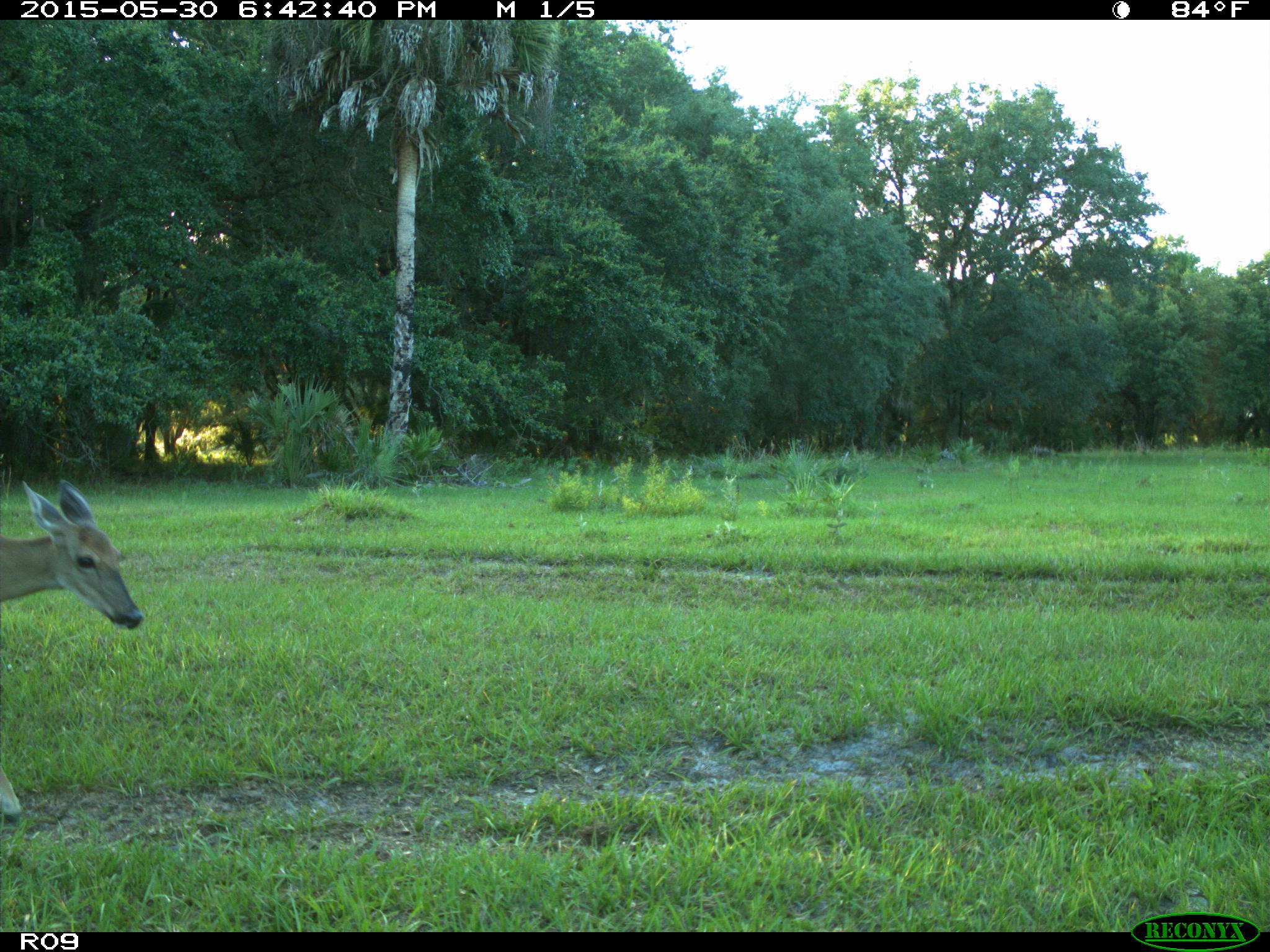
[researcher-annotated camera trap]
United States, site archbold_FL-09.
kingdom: Animalia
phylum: Chordata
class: Mammalia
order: Artiodactyla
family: Cervidae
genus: Odocoileus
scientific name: Odocoileus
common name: deer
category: unidentified deer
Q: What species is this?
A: Unidentified deer (deer) (Odocoileus).